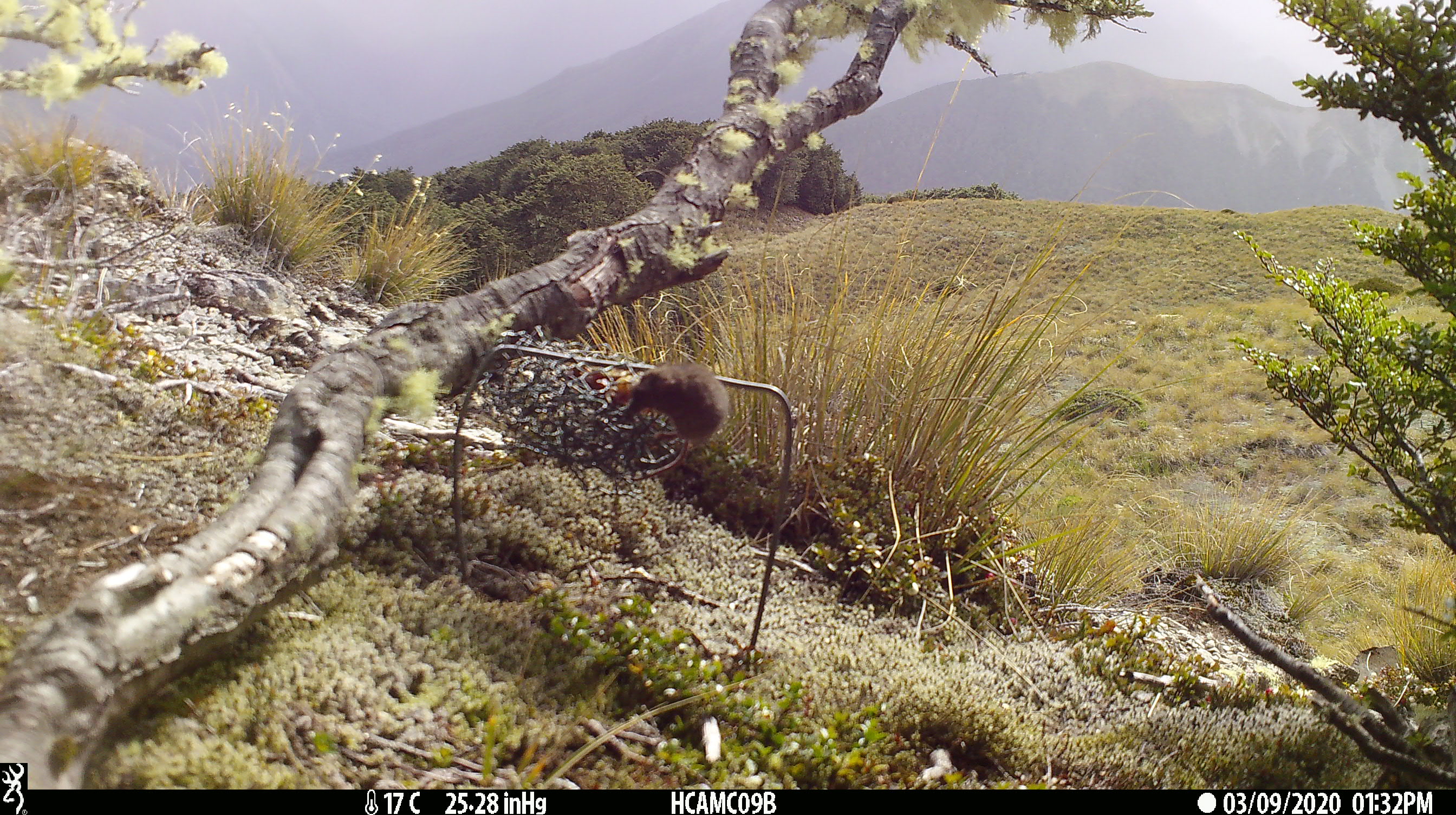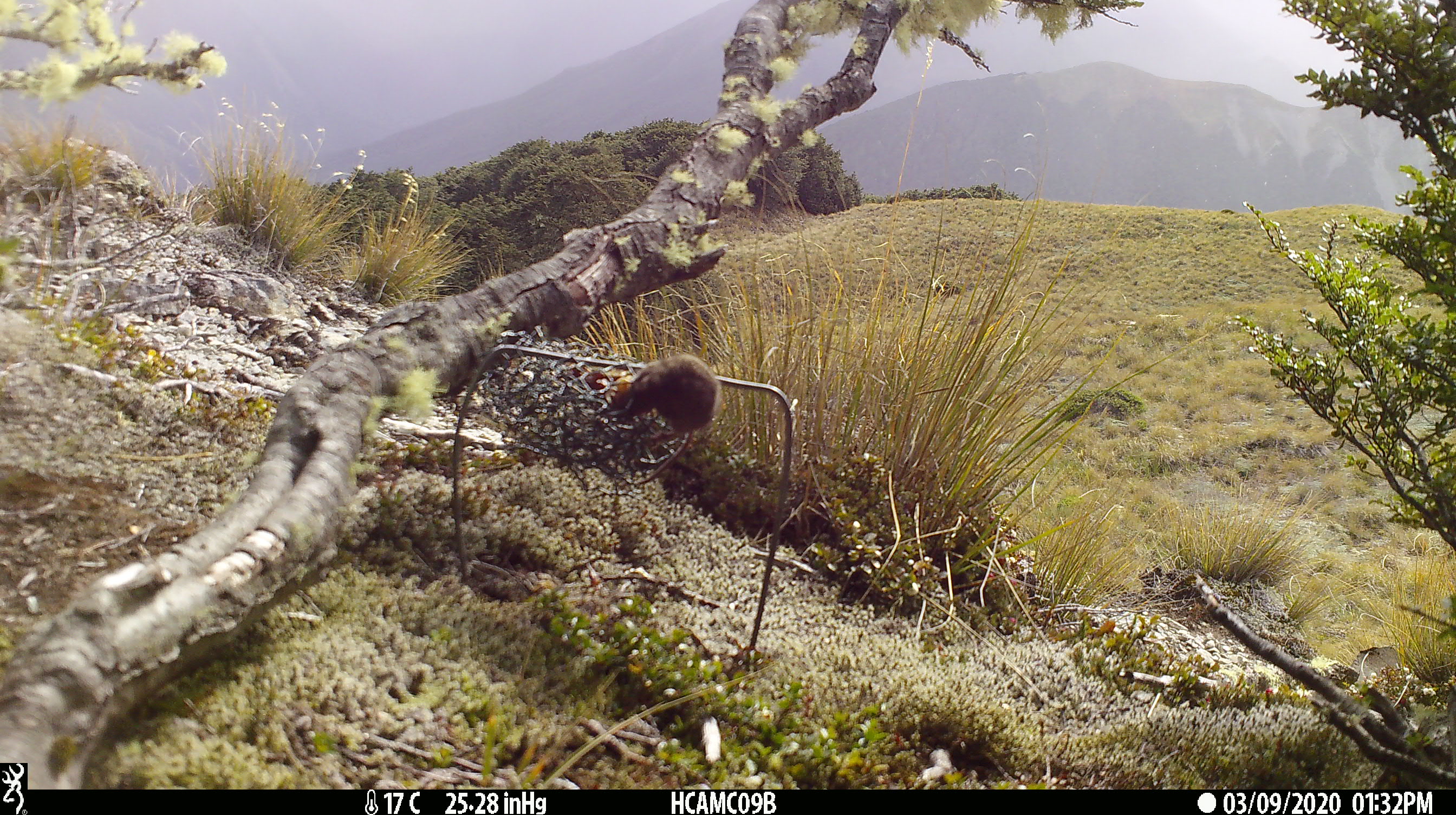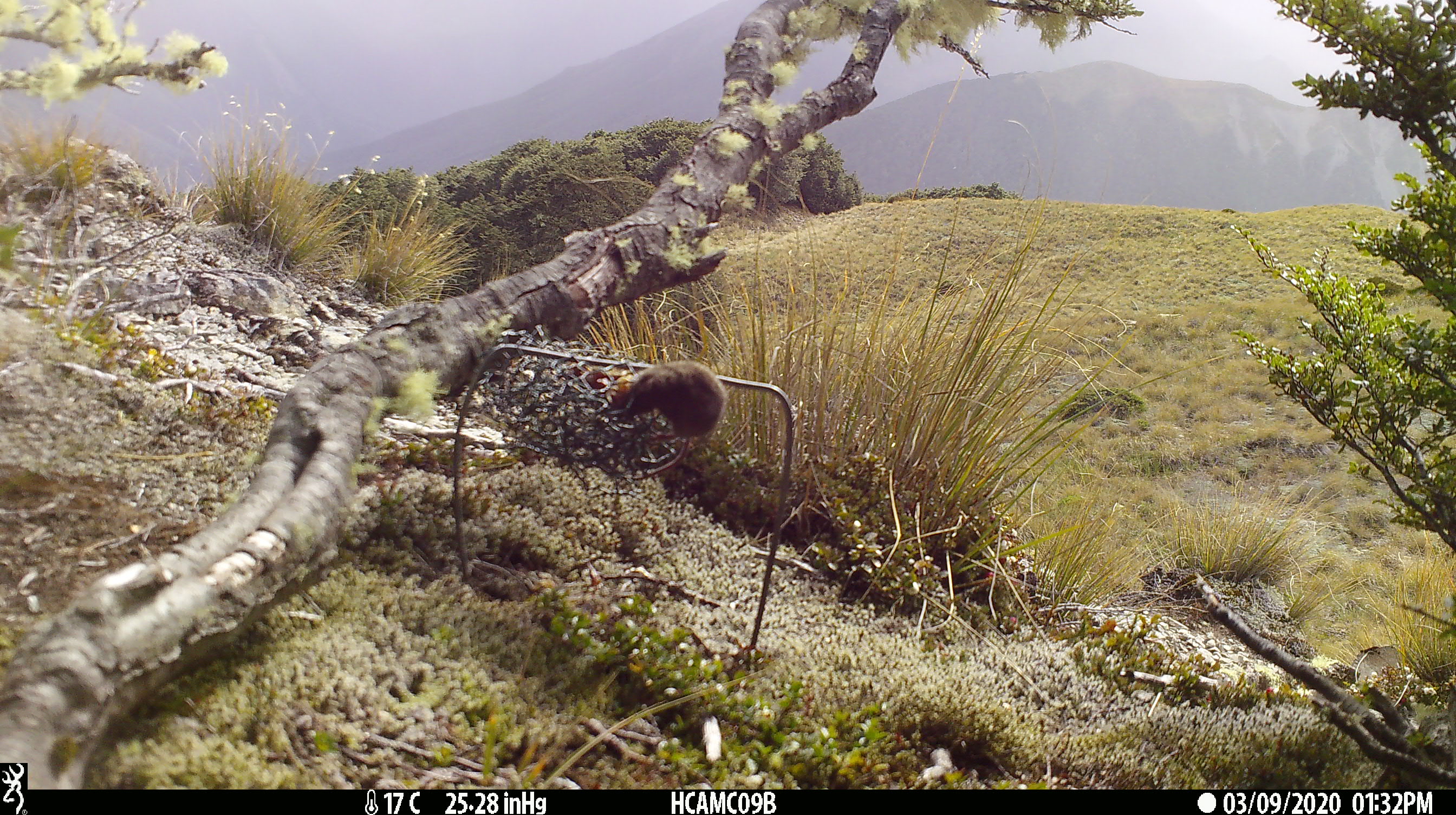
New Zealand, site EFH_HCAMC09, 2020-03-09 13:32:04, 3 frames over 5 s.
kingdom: Animalia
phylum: Chordata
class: Mammalia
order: Rodentia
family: Muridae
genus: Mus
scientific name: Mus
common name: mouse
Mouse (Mus).